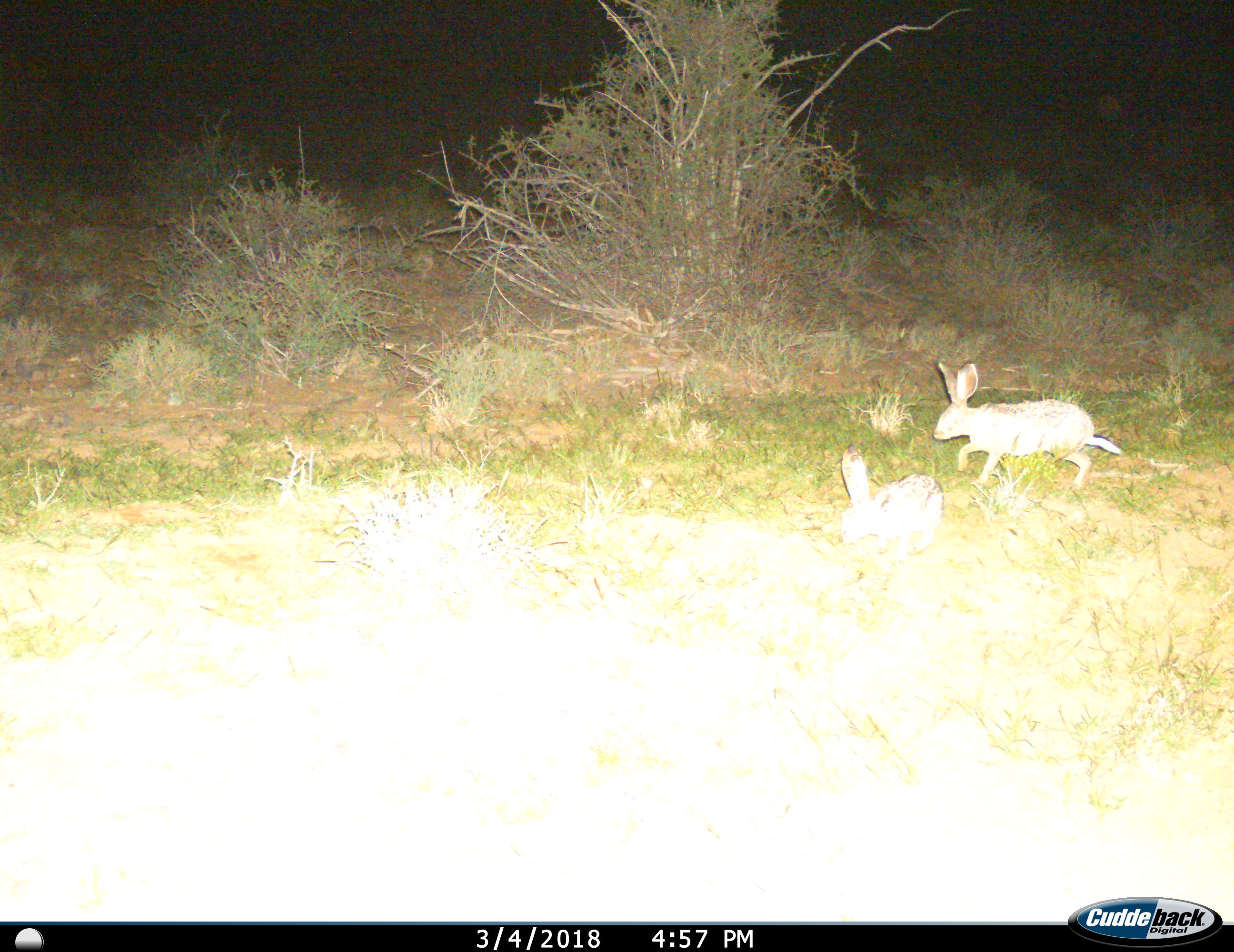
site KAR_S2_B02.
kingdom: Animalia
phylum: Chordata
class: Mammalia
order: Lagomorpha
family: Leporidae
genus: Lepus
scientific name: Lepus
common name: hare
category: hareunknown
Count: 2.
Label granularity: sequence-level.